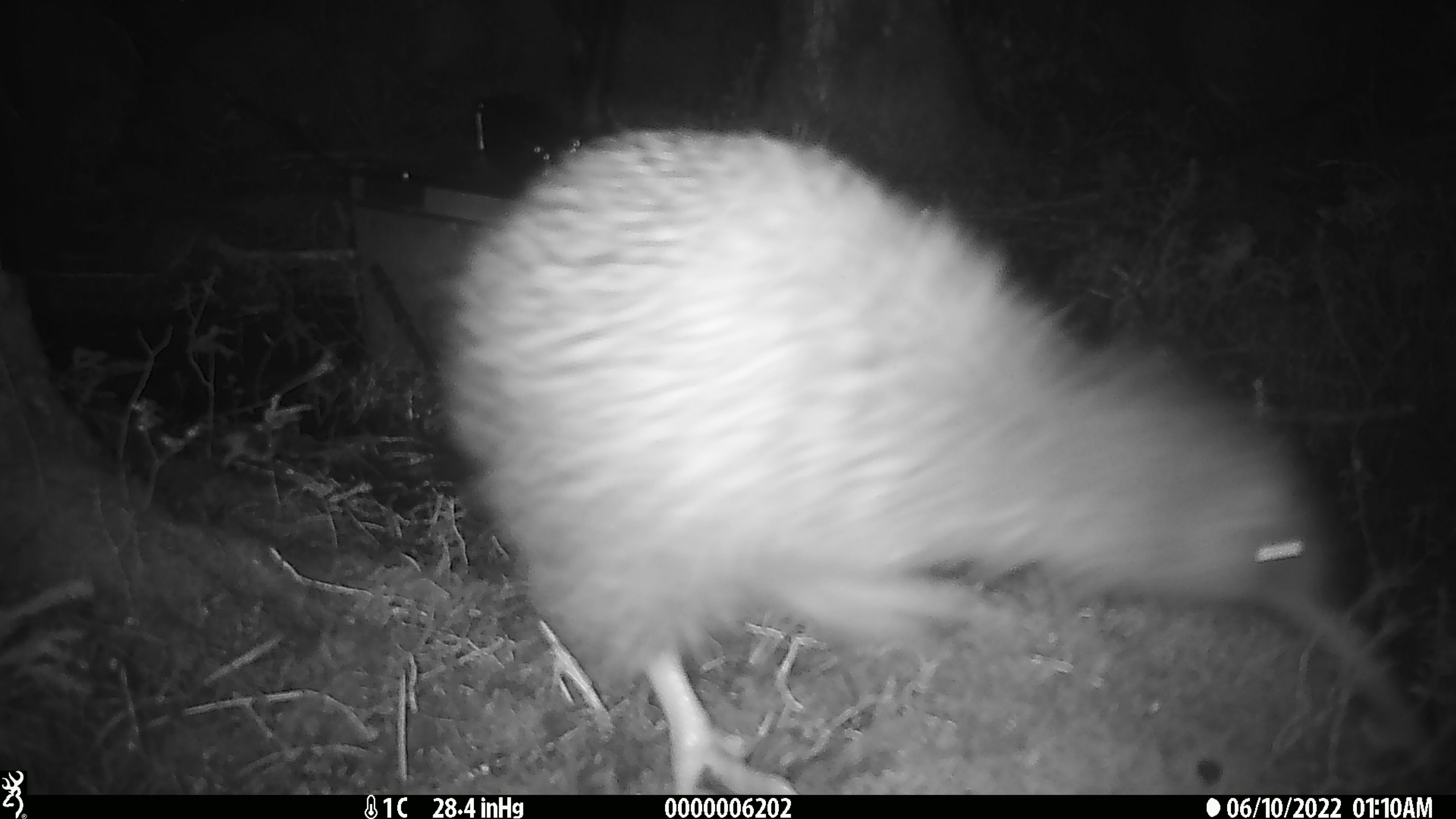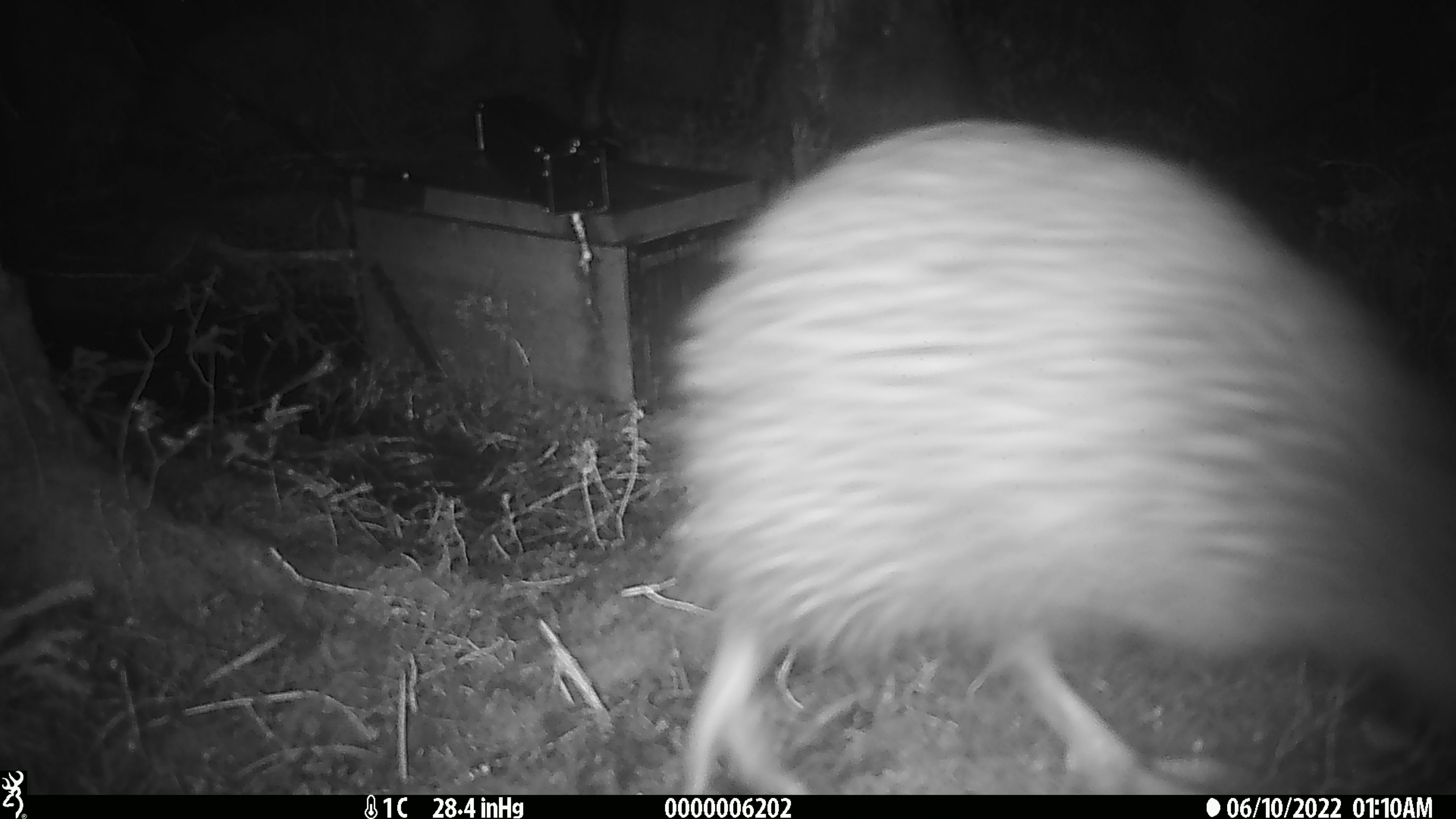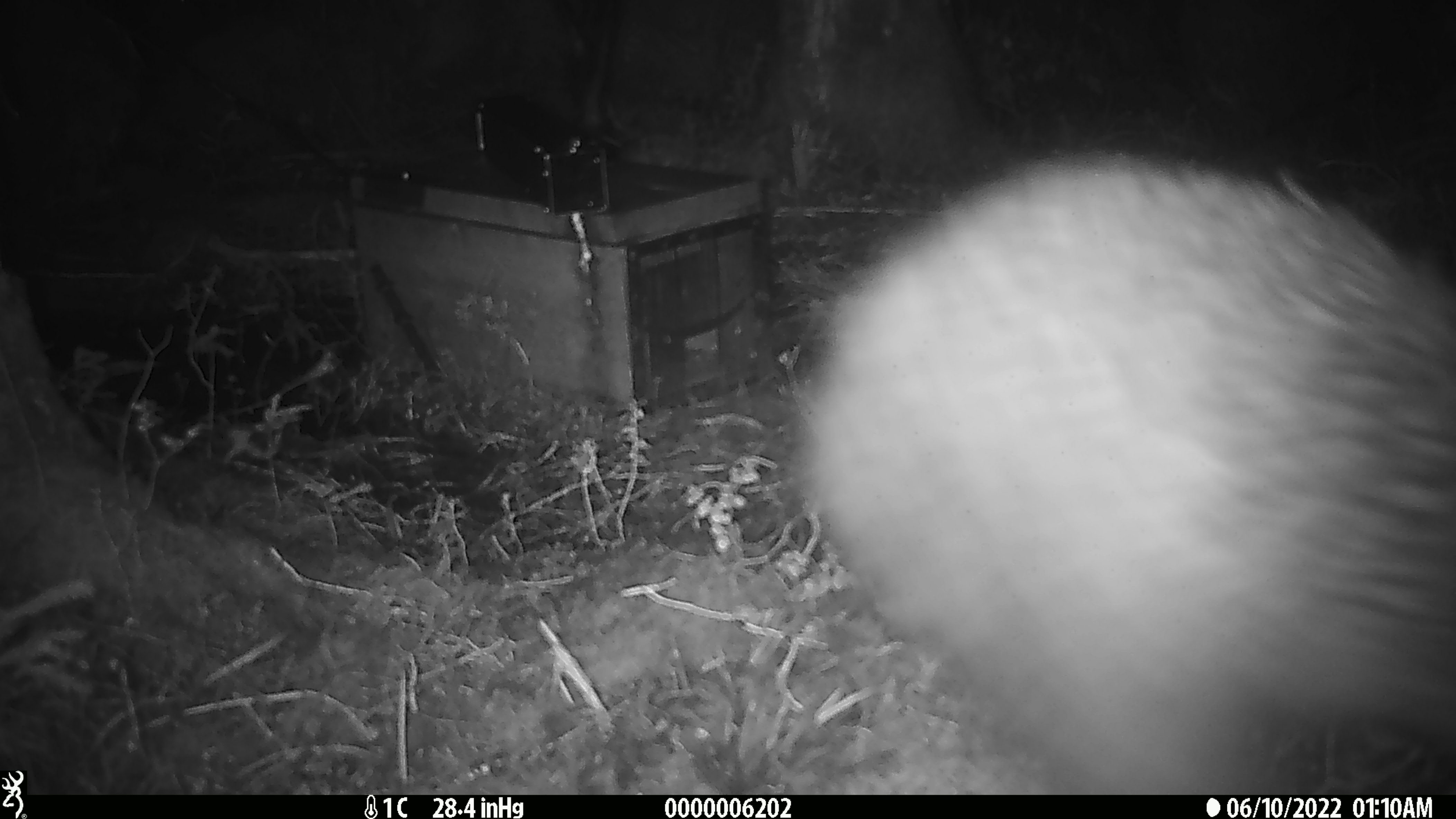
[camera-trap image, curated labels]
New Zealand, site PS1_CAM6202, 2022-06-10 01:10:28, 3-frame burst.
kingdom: Animalia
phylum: Chordata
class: Aves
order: Apterygiformes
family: Apterygidae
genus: Apteryx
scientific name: Apteryx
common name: kiwi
Kiwi (Apteryx).